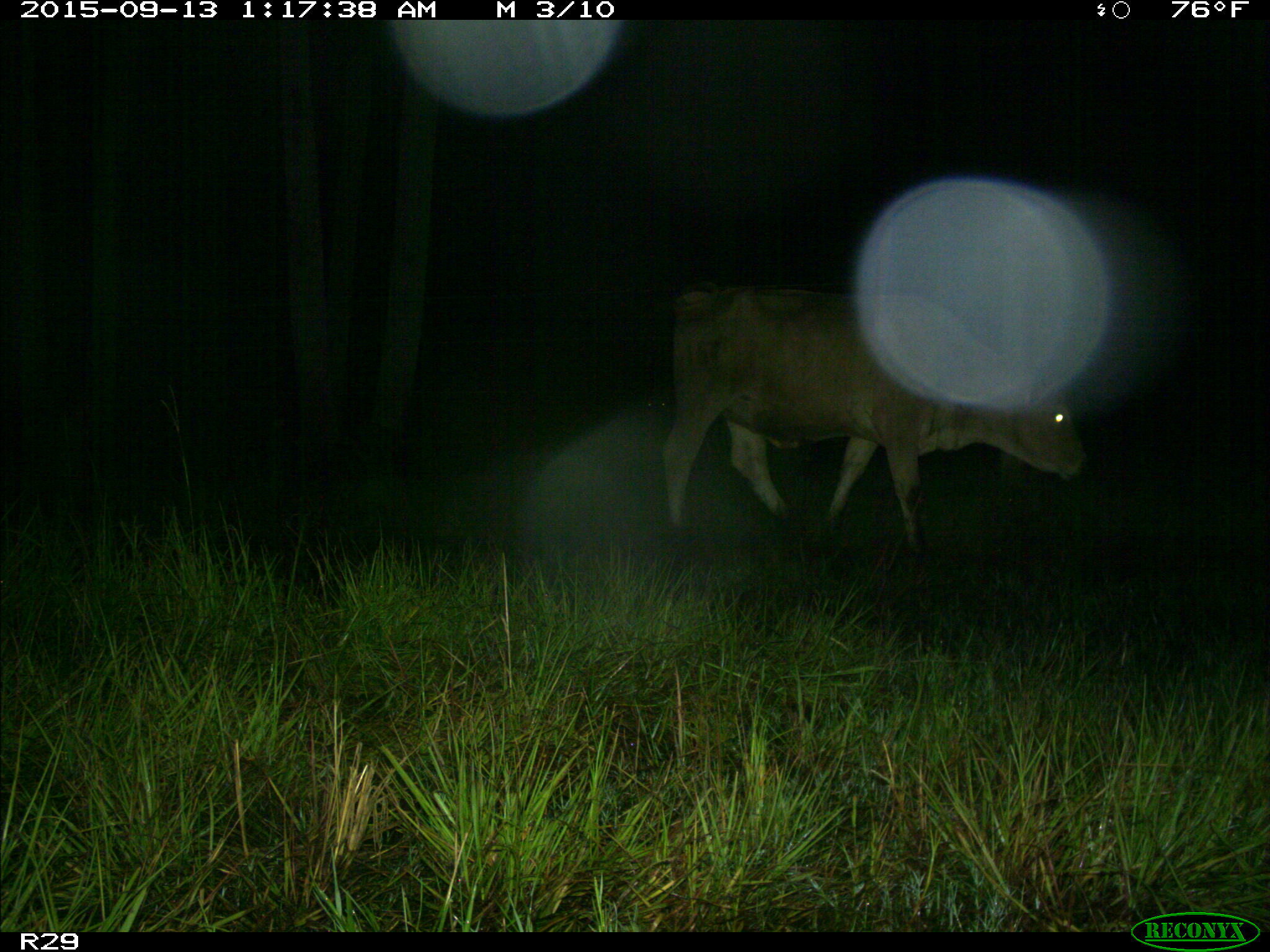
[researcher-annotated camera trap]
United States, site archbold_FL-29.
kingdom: Animalia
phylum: Chordata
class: Mammalia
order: Artiodactyla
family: Bovidae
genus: Bos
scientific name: Bos taurus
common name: domestic cow